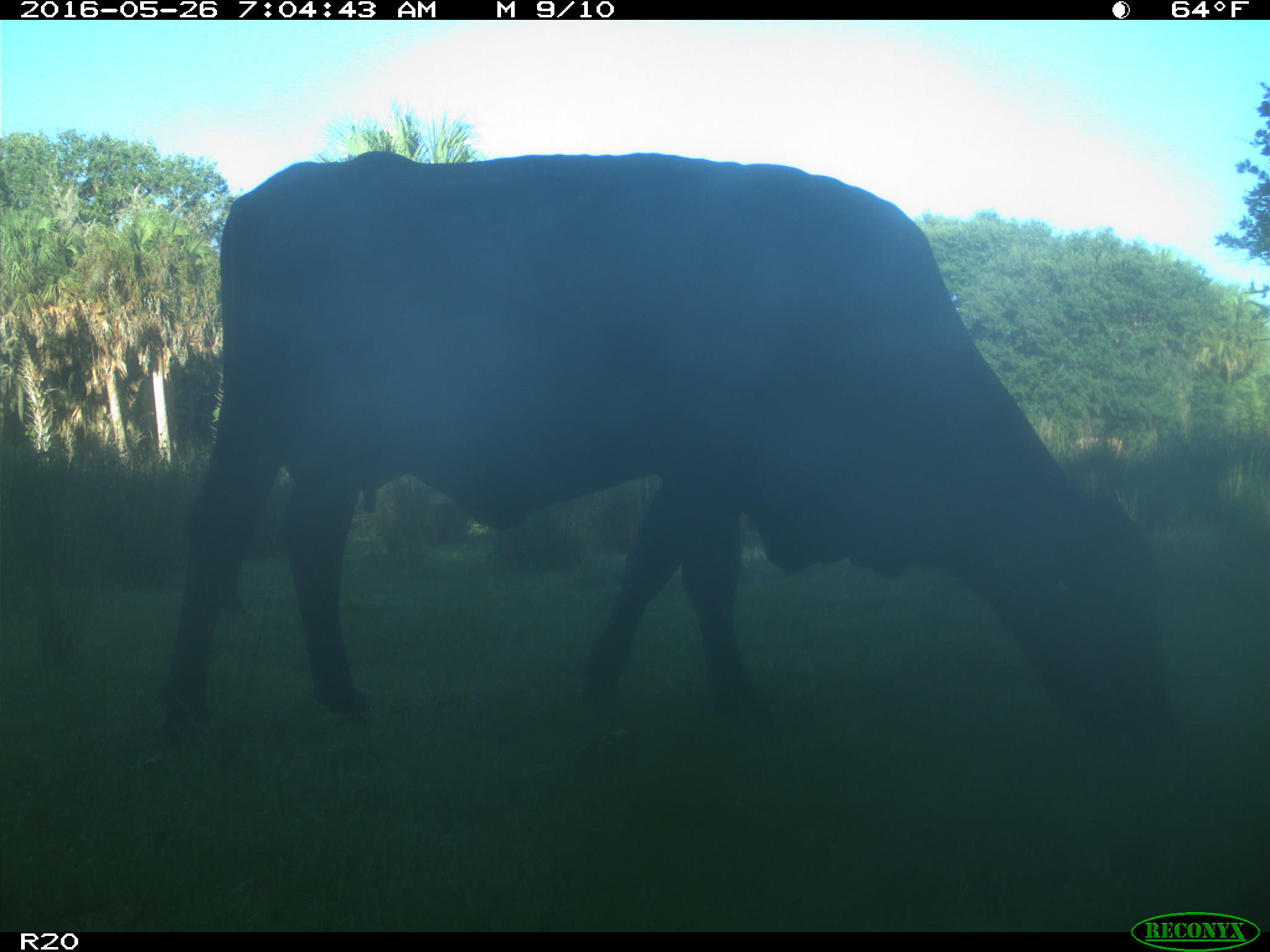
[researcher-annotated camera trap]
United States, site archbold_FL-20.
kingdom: Animalia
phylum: Chordata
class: Mammalia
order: Artiodactyla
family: Bovidae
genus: Bos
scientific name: Bos taurus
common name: domestic cow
Bos taurus (domestic cow).